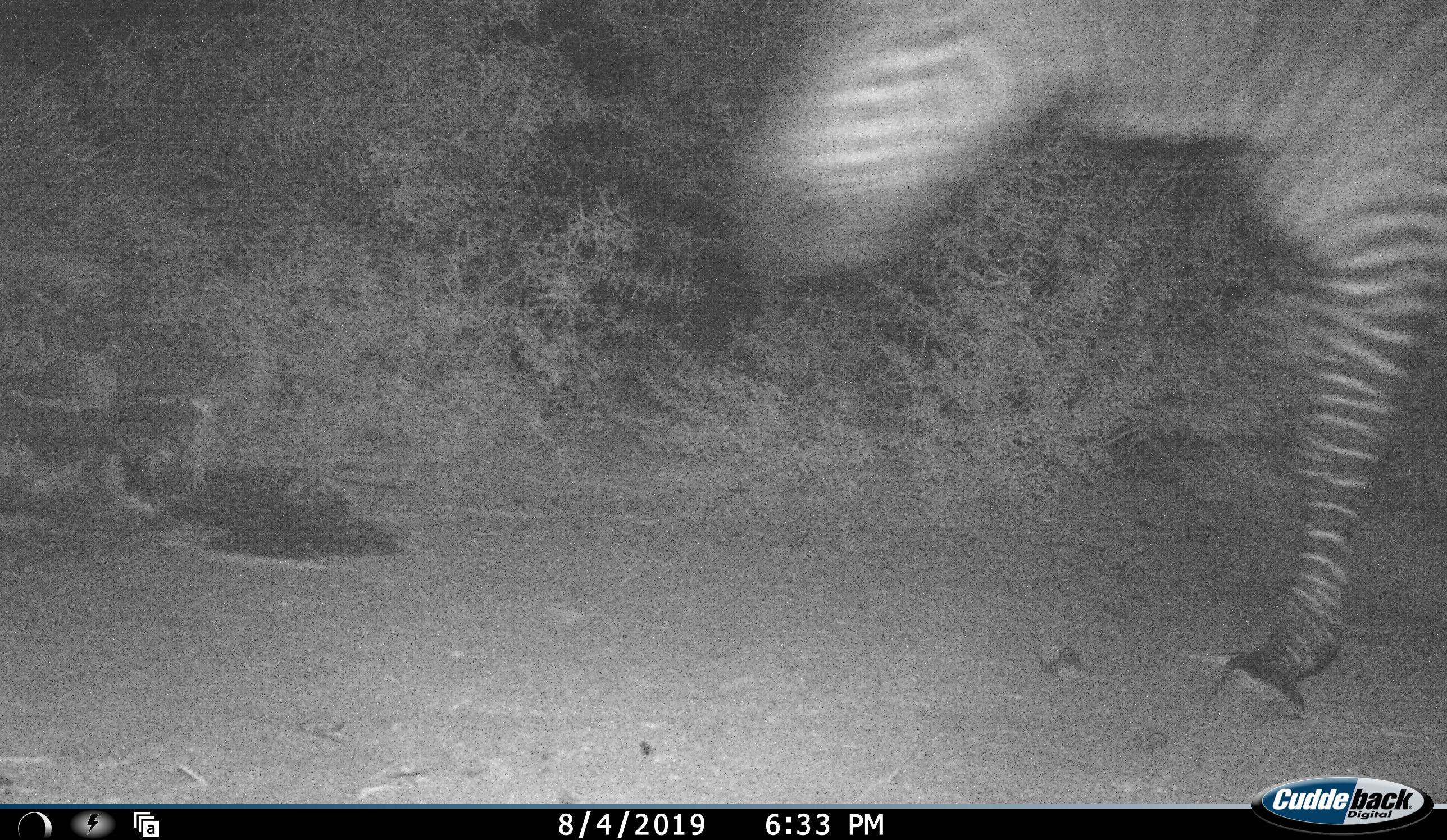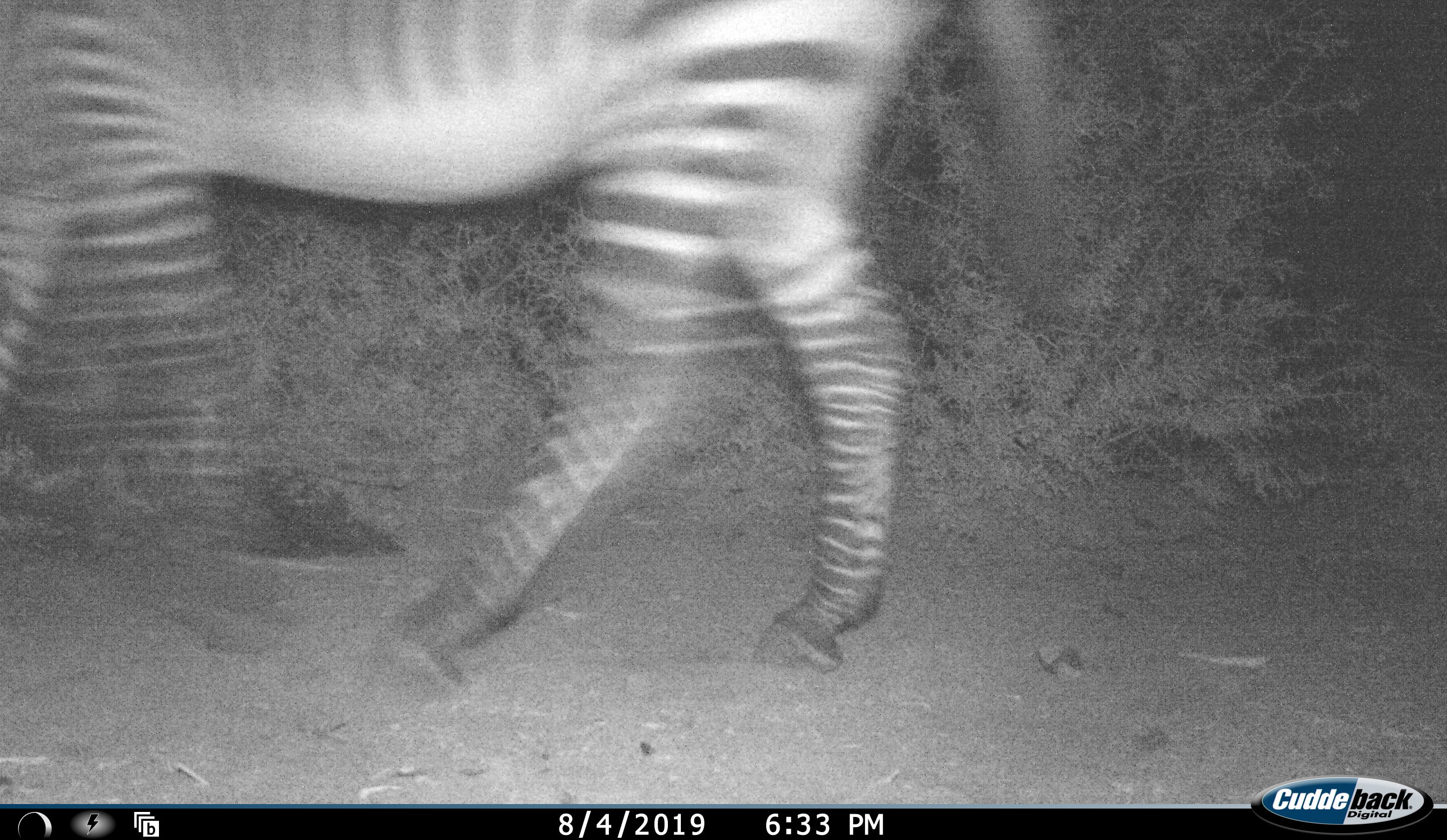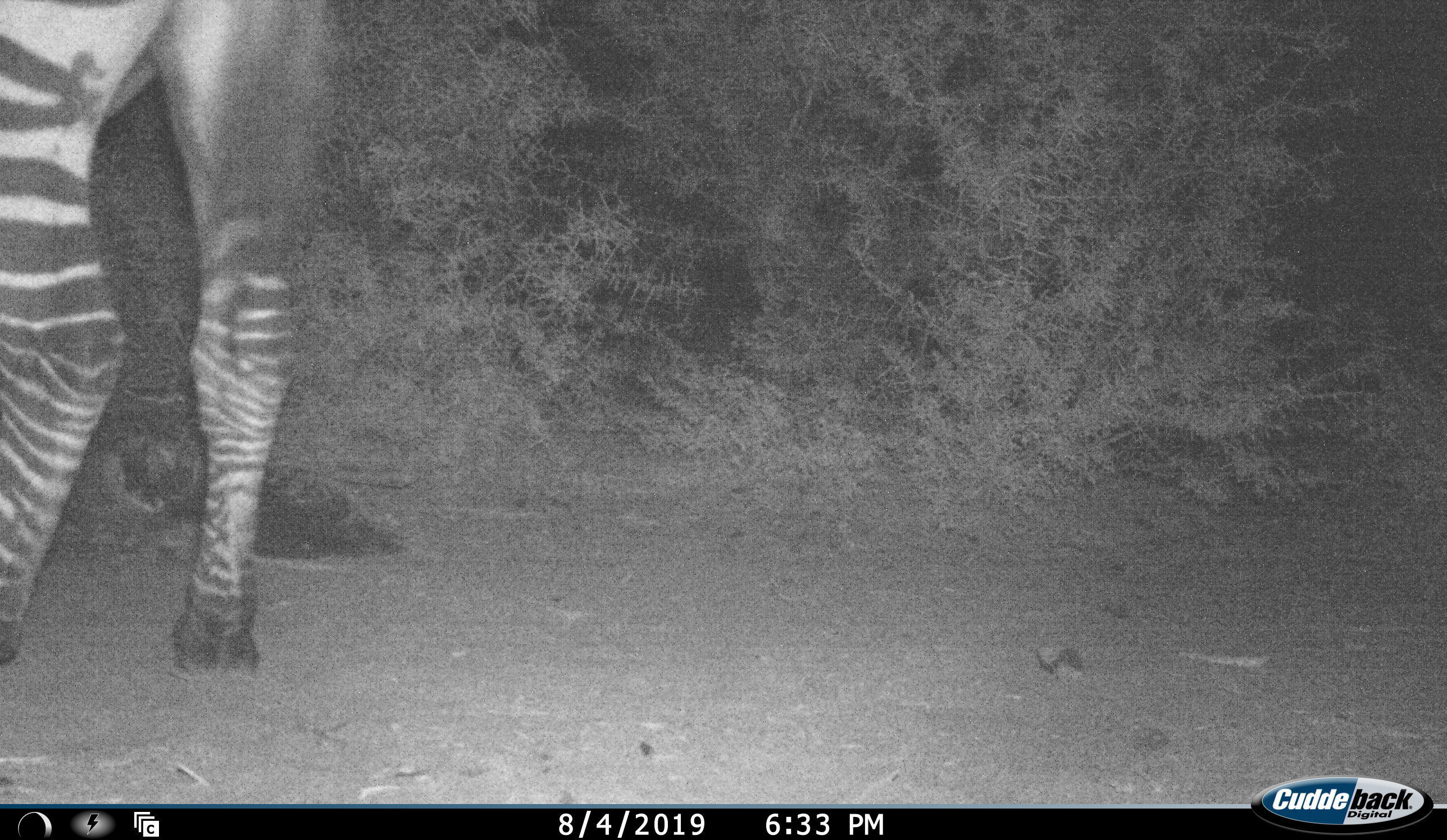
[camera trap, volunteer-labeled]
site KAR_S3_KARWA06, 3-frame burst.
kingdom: Animalia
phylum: Chordata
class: Mammalia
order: Perissodactyla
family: Equidae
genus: Equus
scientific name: Equus zebra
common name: mountain zebra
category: zebramountain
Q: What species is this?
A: Zebramountain (mountain zebra) (Equus zebra).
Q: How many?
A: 1.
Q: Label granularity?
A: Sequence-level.